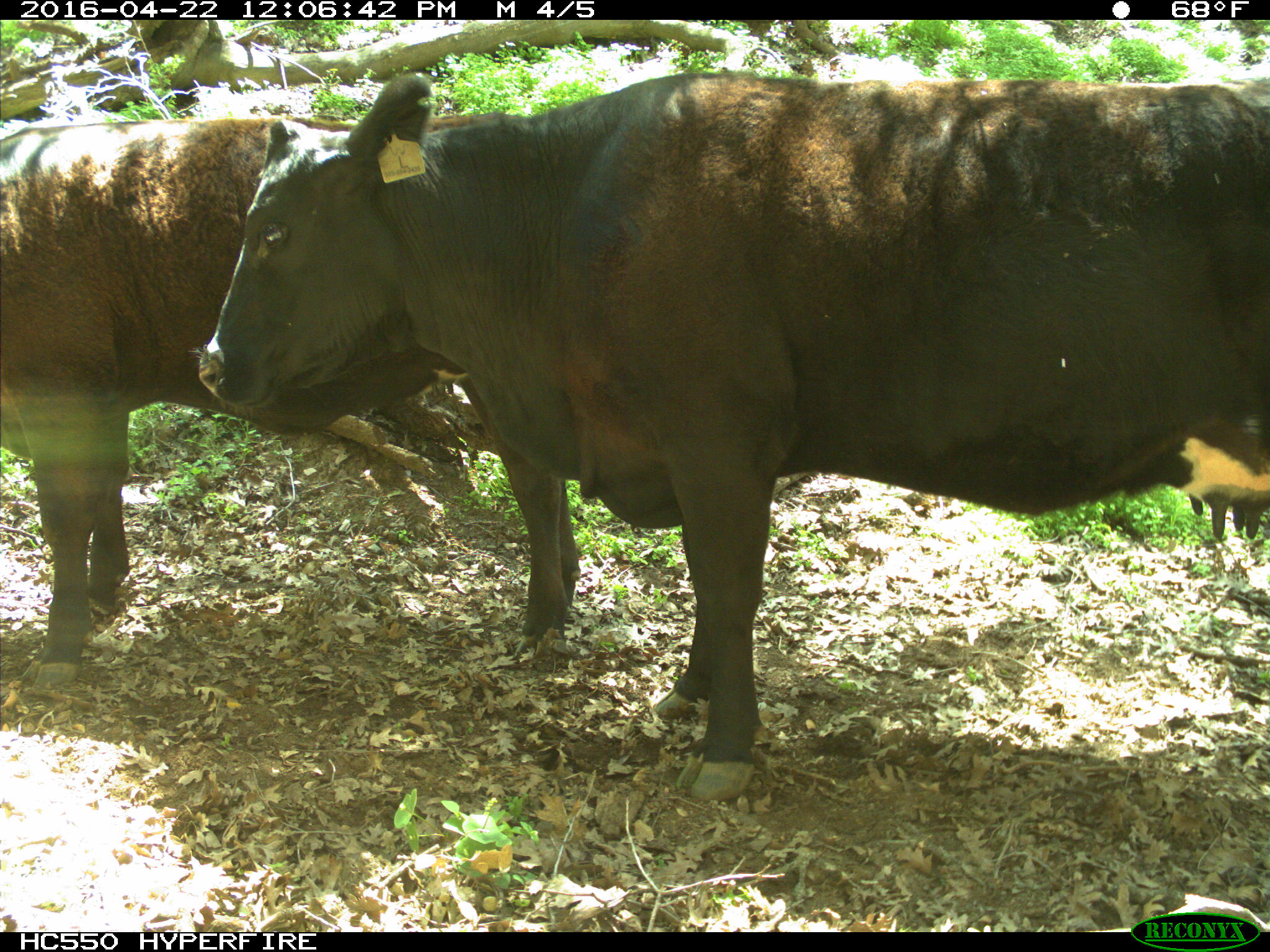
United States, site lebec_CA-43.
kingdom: Animalia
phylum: Chordata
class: Mammalia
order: Artiodactyla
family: Bovidae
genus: Bos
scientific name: Bos taurus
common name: domestic cow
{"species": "Bos taurus (domestic cow)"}